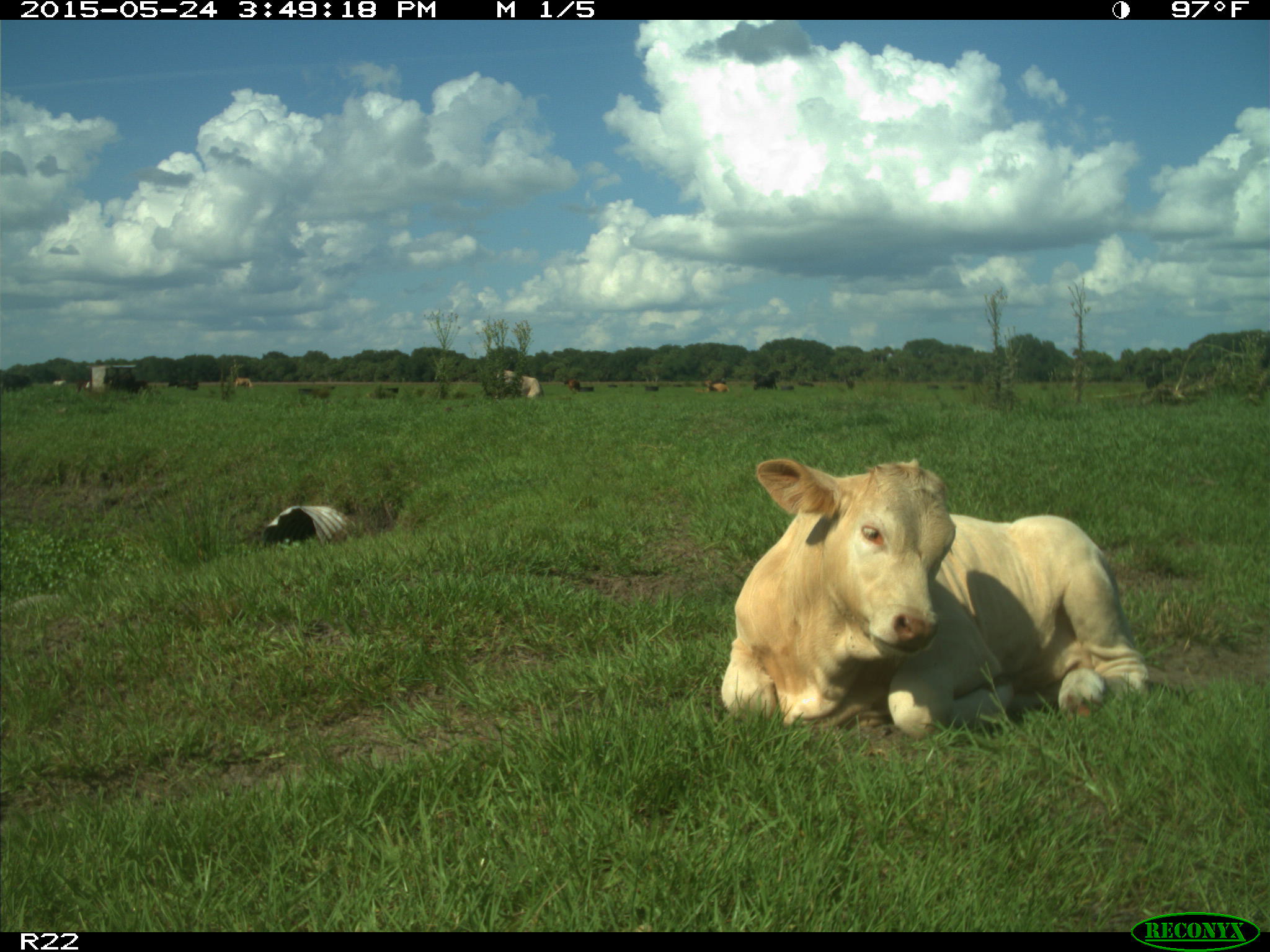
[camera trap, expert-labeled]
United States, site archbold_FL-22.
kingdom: Animalia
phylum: Chordata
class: Mammalia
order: Artiodactyla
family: Bovidae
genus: Bos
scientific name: Bos taurus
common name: domestic cow